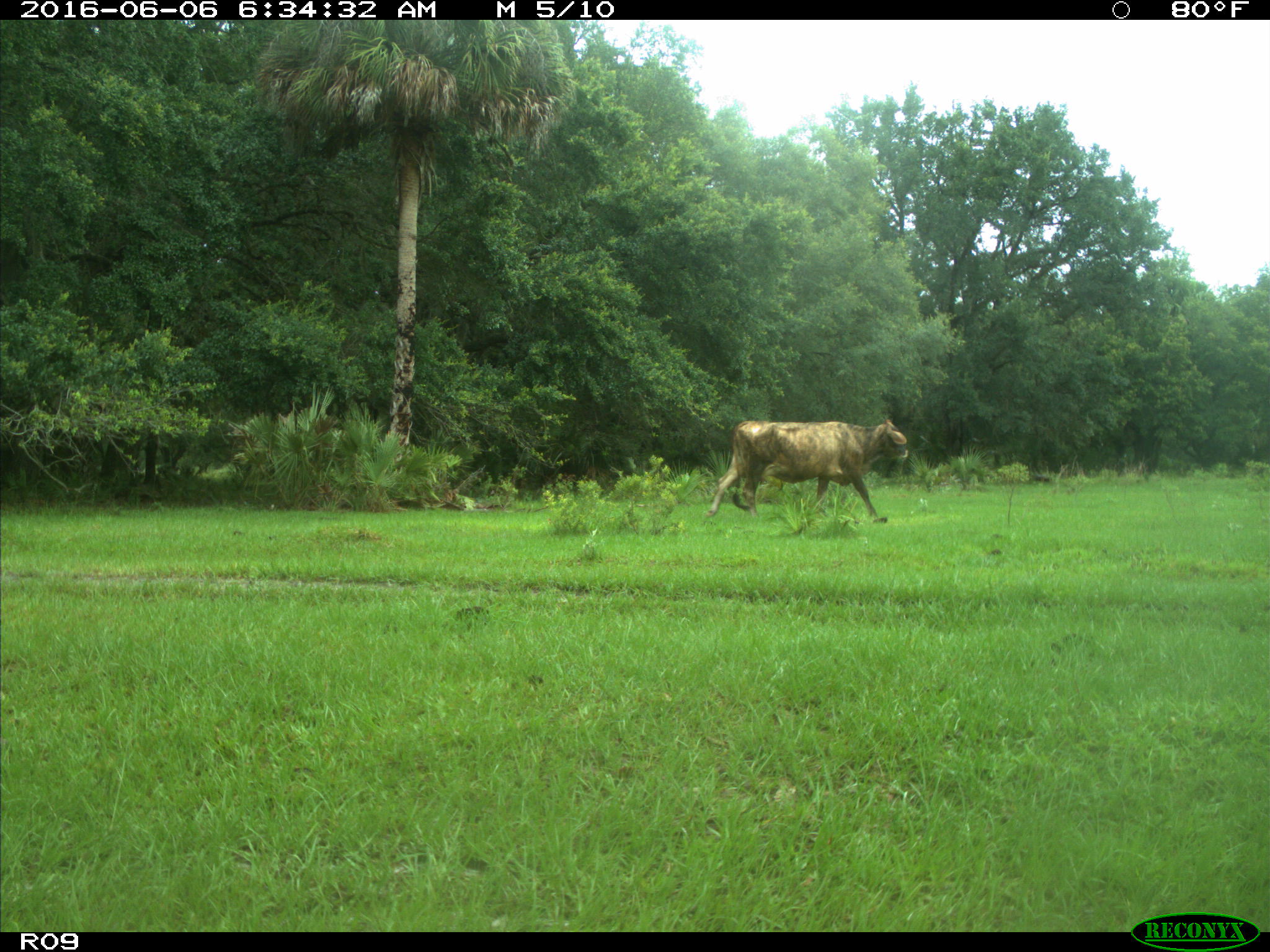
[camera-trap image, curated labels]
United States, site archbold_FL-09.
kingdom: Animalia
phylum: Chordata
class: Mammalia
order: Artiodactyla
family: Bovidae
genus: Bos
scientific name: Bos taurus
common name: domestic cow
Bos taurus (domestic cow).